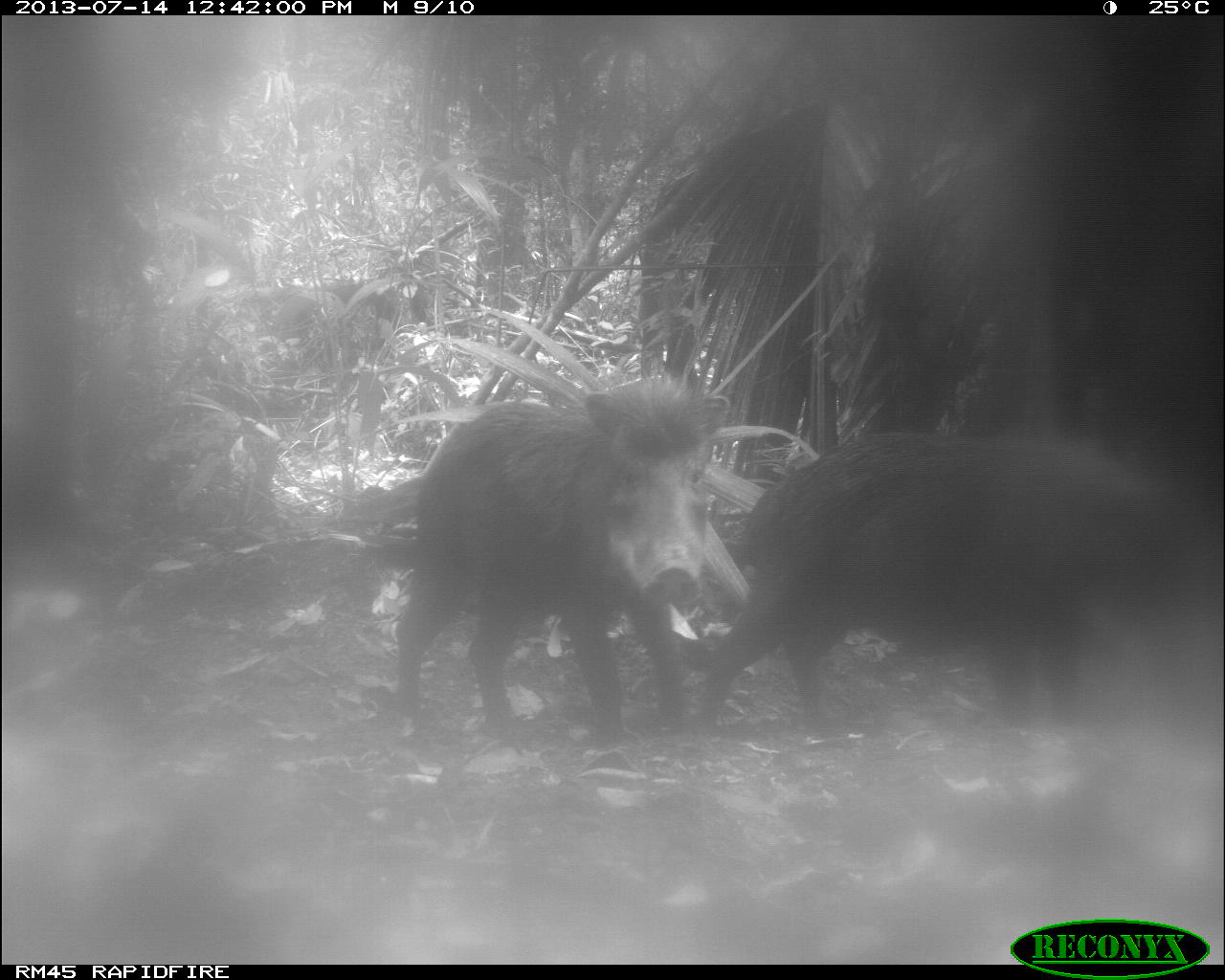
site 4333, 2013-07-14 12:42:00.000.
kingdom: Animalia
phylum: Chordata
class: Mammalia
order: Artiodactyla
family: Tayassuidae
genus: Tayassu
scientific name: Tayassu pecari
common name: white-lipped peccary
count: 2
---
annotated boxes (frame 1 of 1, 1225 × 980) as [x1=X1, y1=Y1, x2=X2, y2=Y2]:
tayassu pecari: [x1=685, y1=433, x2=1194, y2=730]; [x1=394, y1=366, x2=712, y2=740]